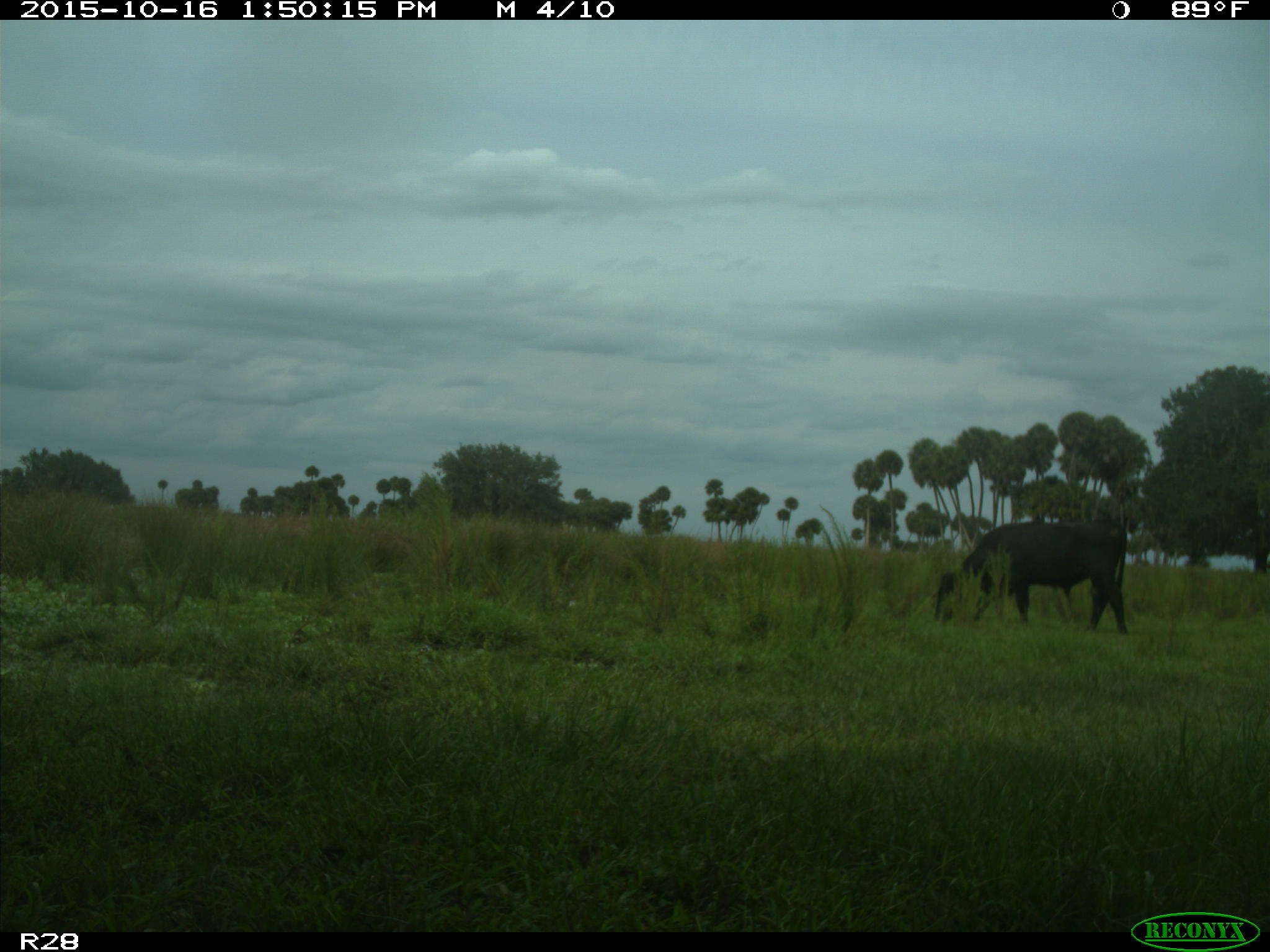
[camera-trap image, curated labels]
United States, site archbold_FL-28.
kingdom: Animalia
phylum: Chordata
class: Mammalia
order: Artiodactyla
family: Bovidae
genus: Bos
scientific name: Bos taurus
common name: domestic cow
Bos taurus (domestic cow).